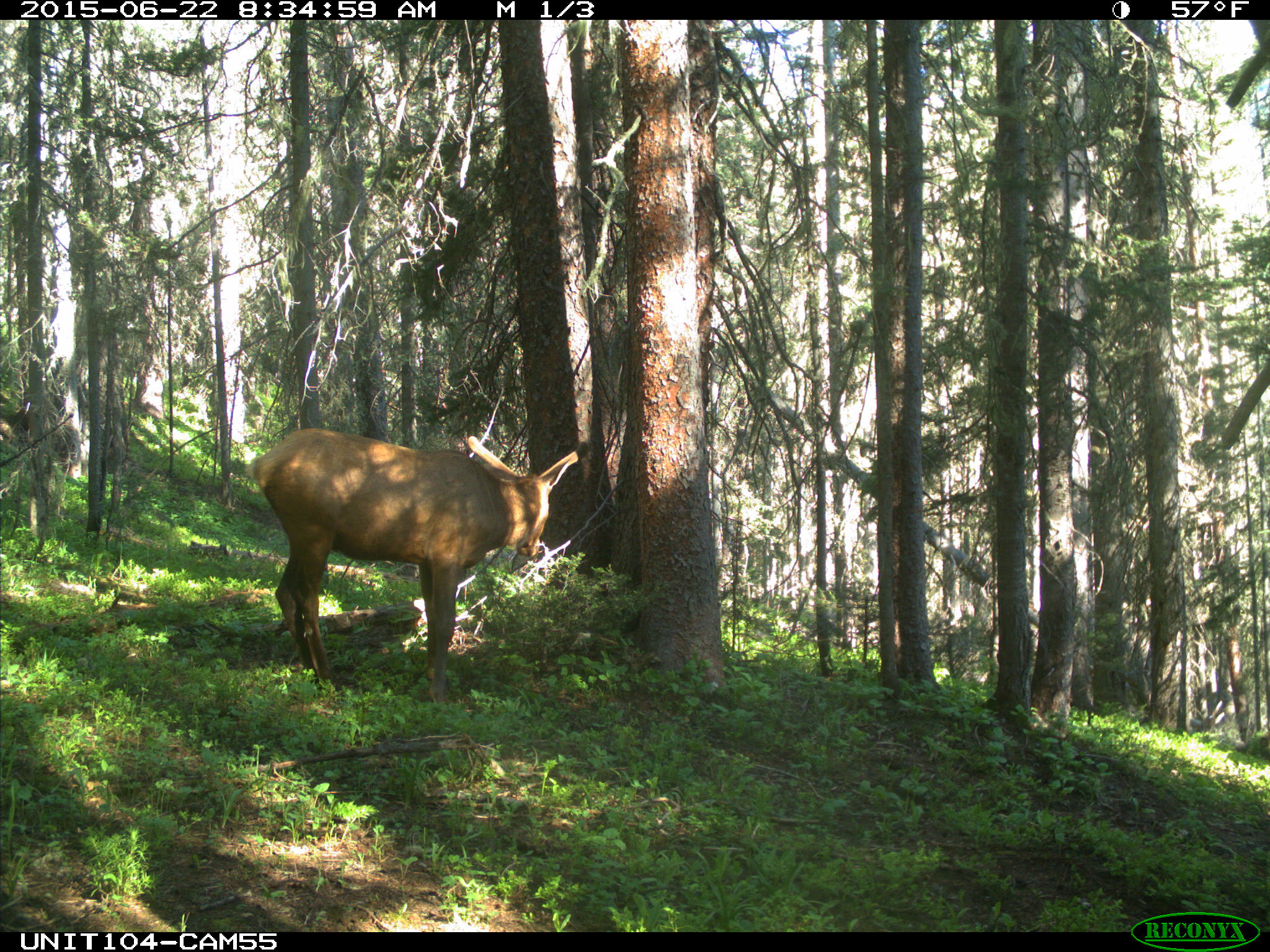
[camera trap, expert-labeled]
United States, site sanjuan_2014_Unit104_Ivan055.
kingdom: Animalia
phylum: Chordata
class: Mammalia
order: Artiodactyla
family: Cervidae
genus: Cervus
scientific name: Cervus elaphus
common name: red deer